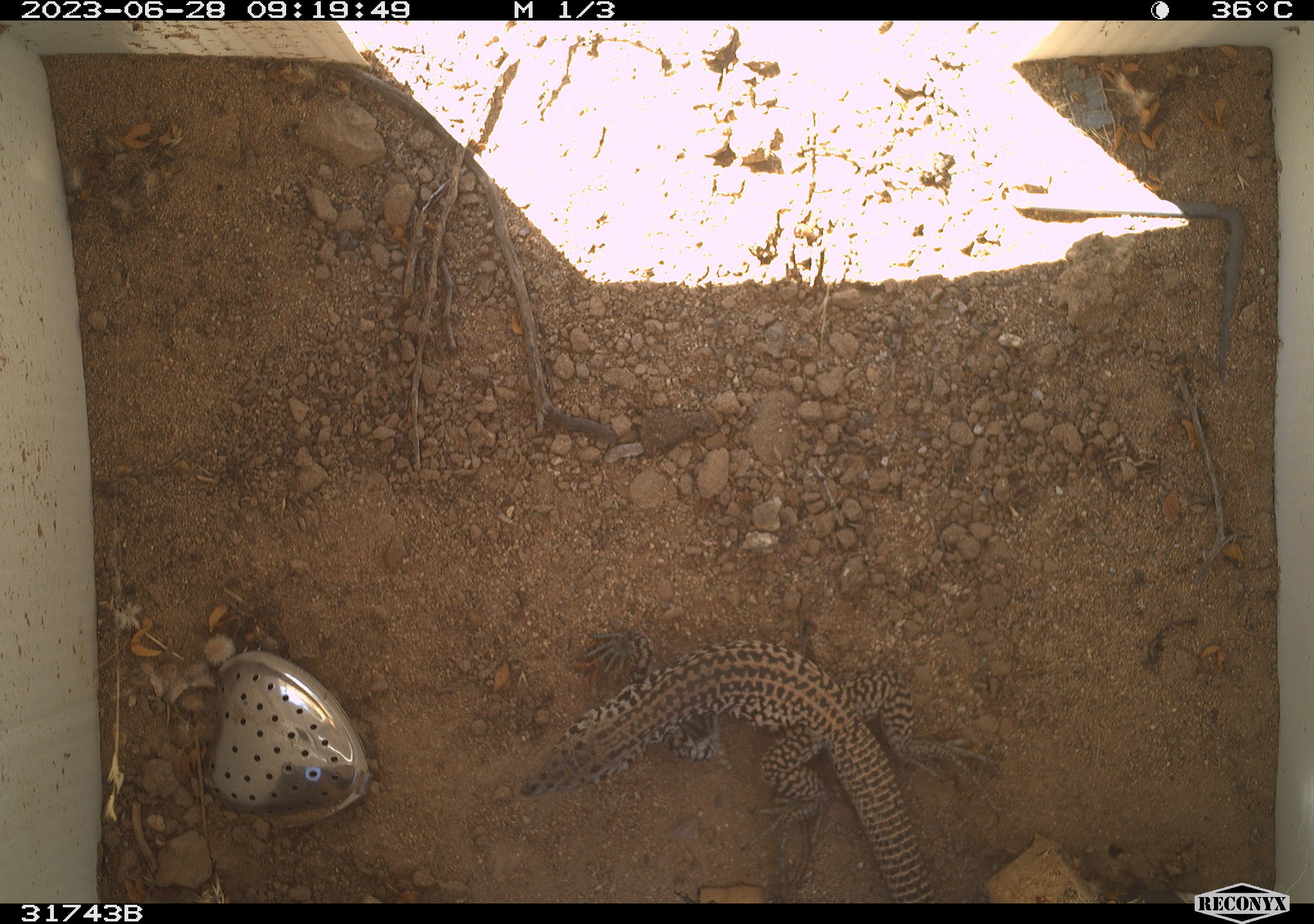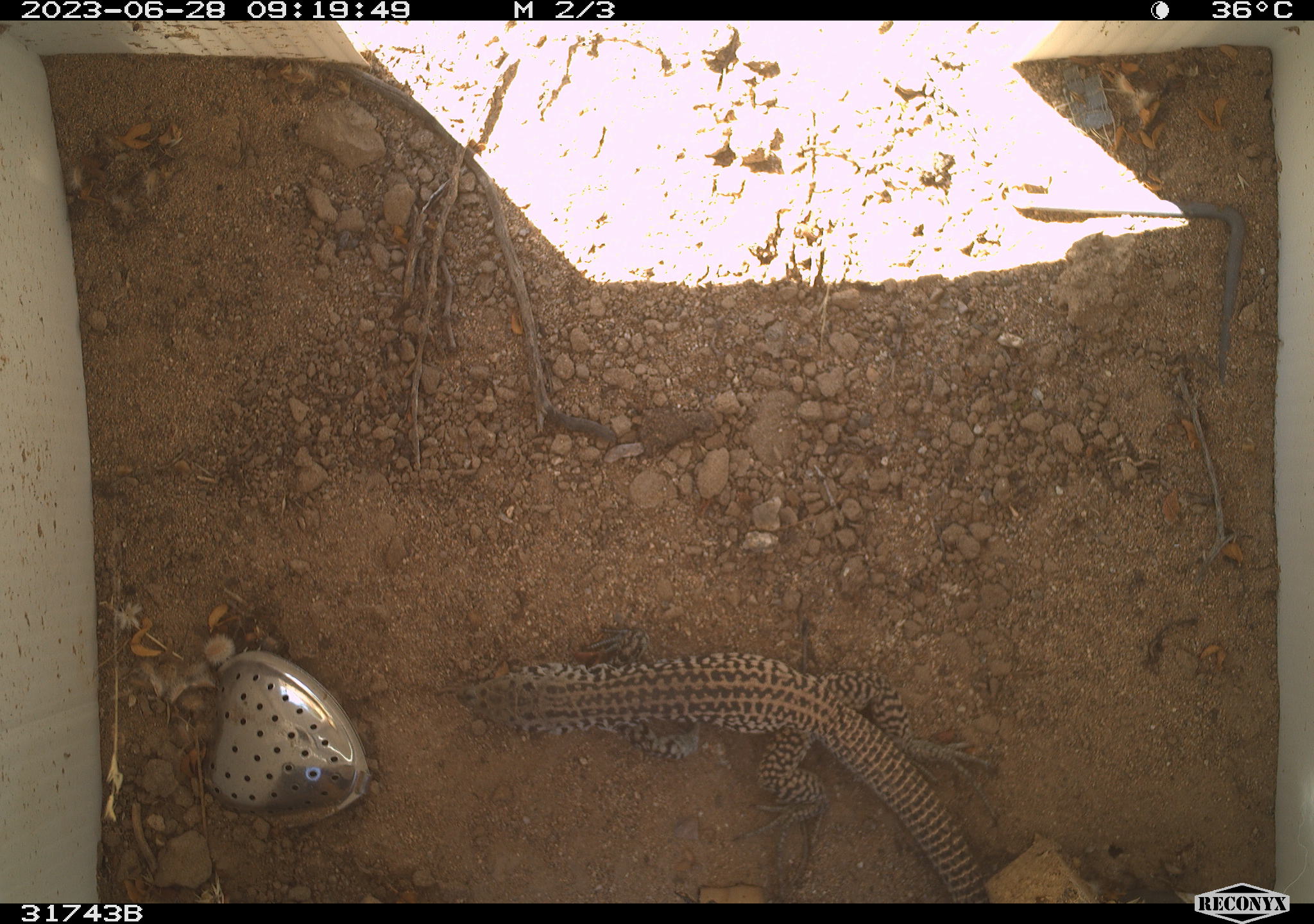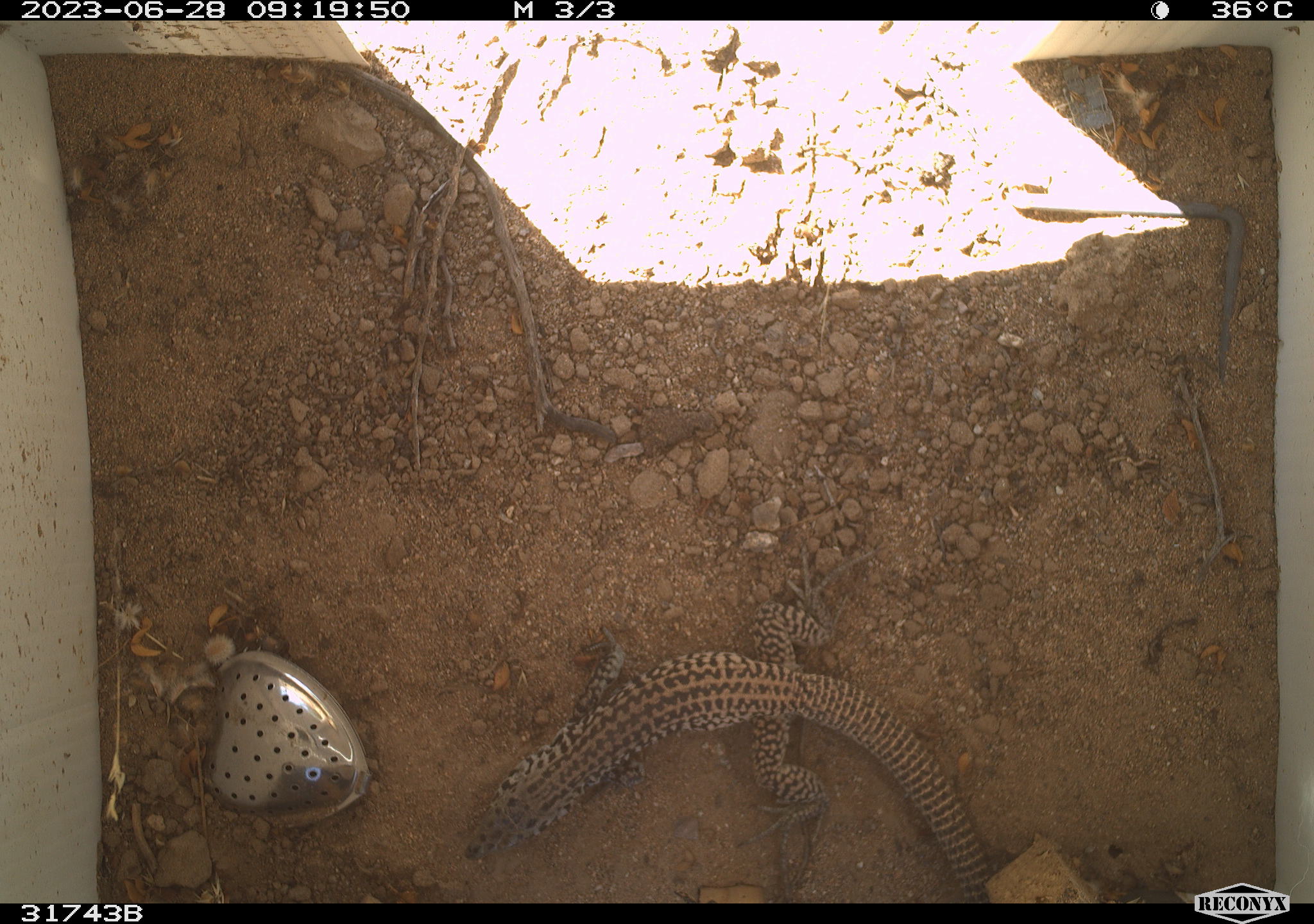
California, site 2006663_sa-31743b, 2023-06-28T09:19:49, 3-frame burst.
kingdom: Animalia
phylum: Chordata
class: Reptilia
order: Squamata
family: Teiidae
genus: Aspidoscelis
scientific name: Aspidoscelis tigris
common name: western whiptail